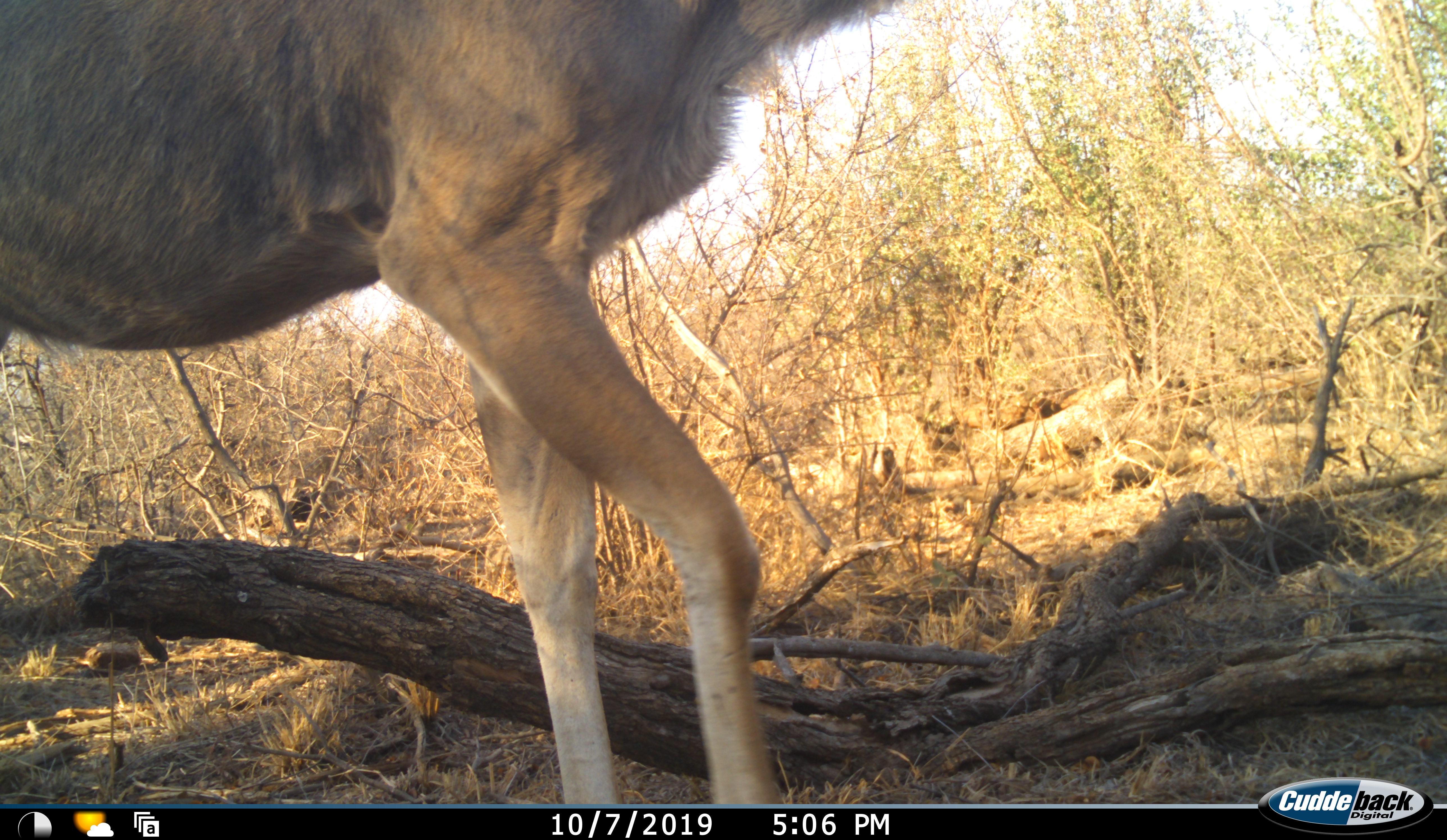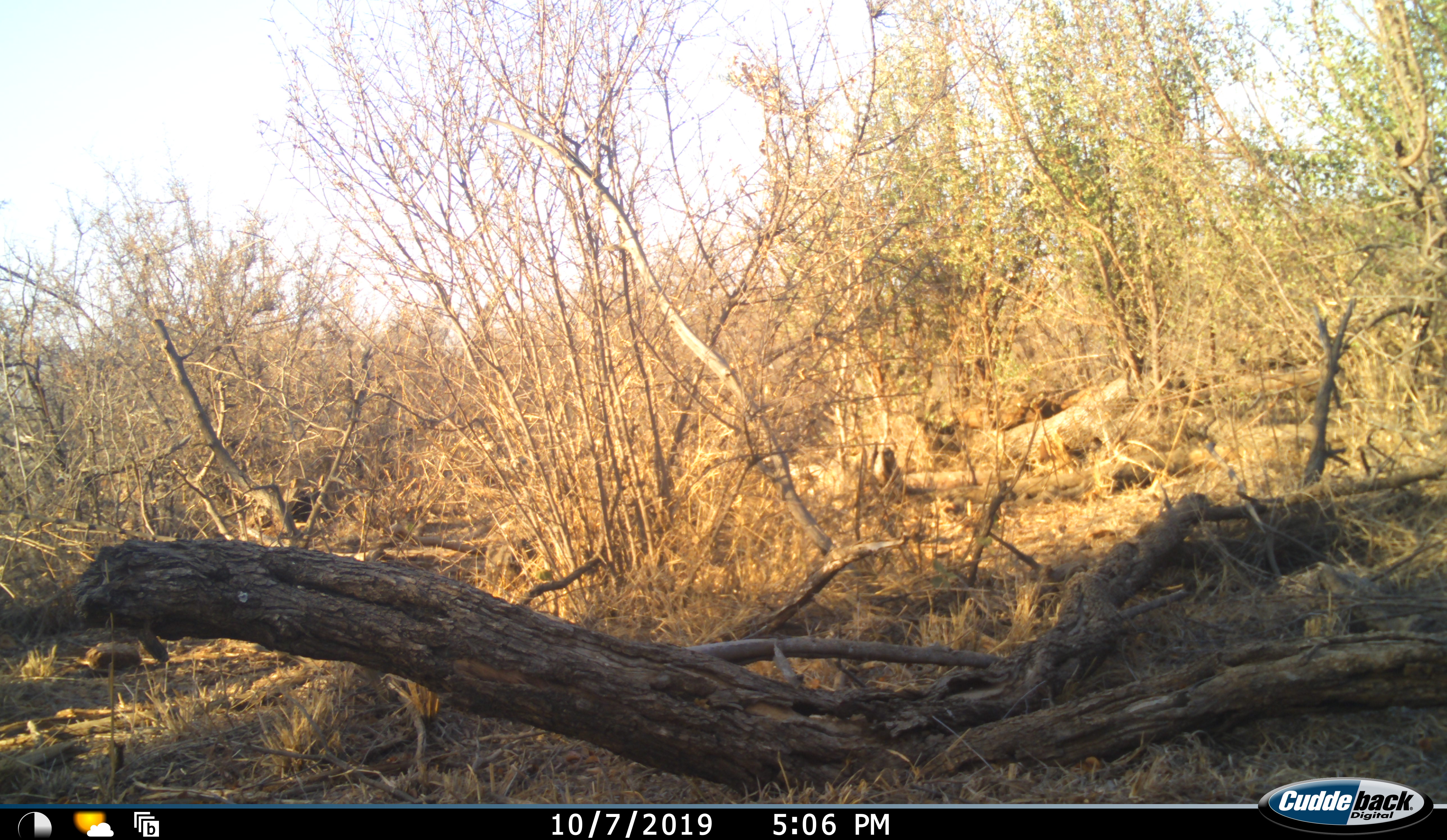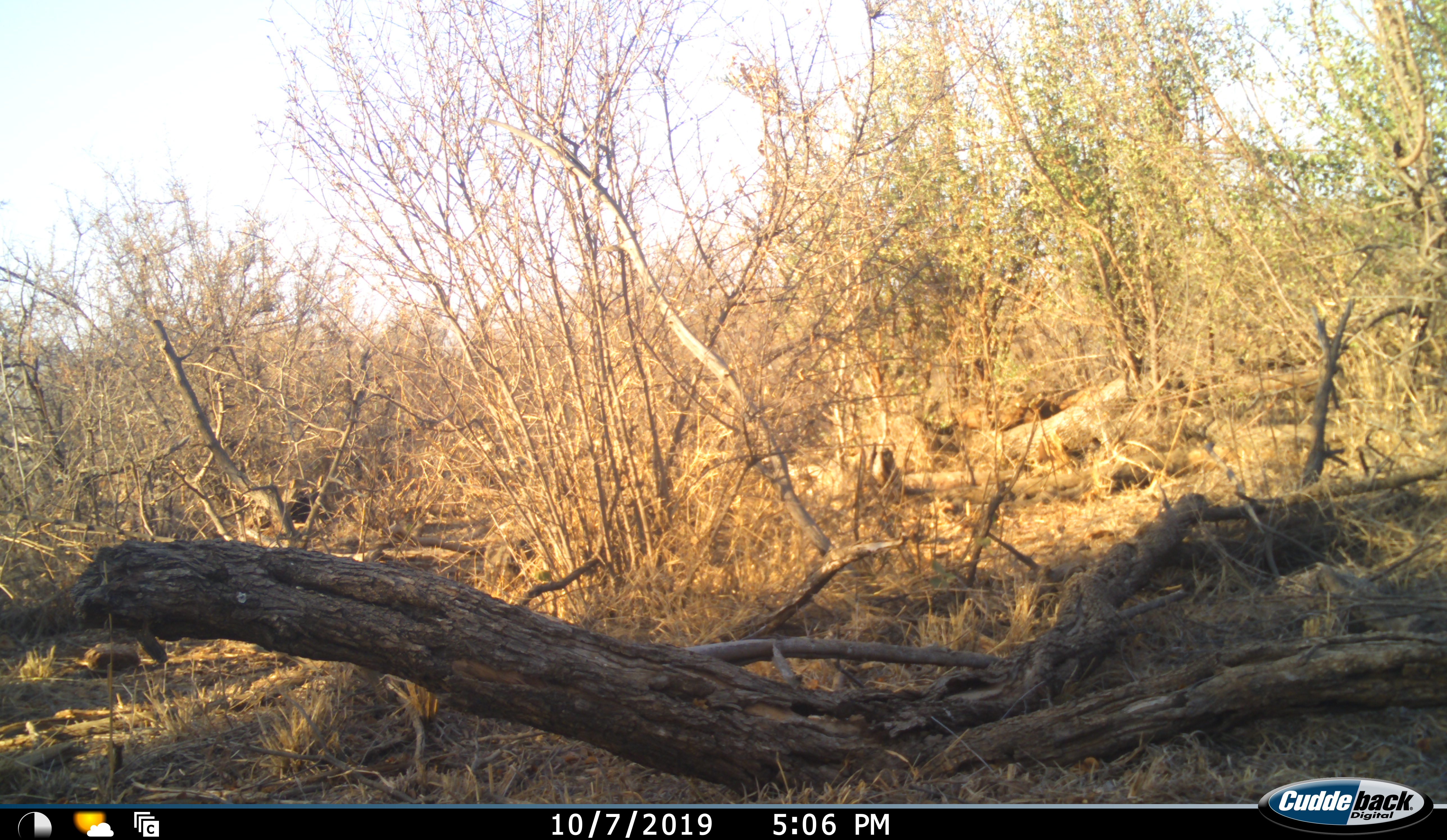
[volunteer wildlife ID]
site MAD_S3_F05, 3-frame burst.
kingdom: Animalia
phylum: Chordata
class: Mammalia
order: Artiodactyla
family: Bovidae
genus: Tragelaphus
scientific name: Tragelaphus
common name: kudu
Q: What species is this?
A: Kudu (Tragelaphus).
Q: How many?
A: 1.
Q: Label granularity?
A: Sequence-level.